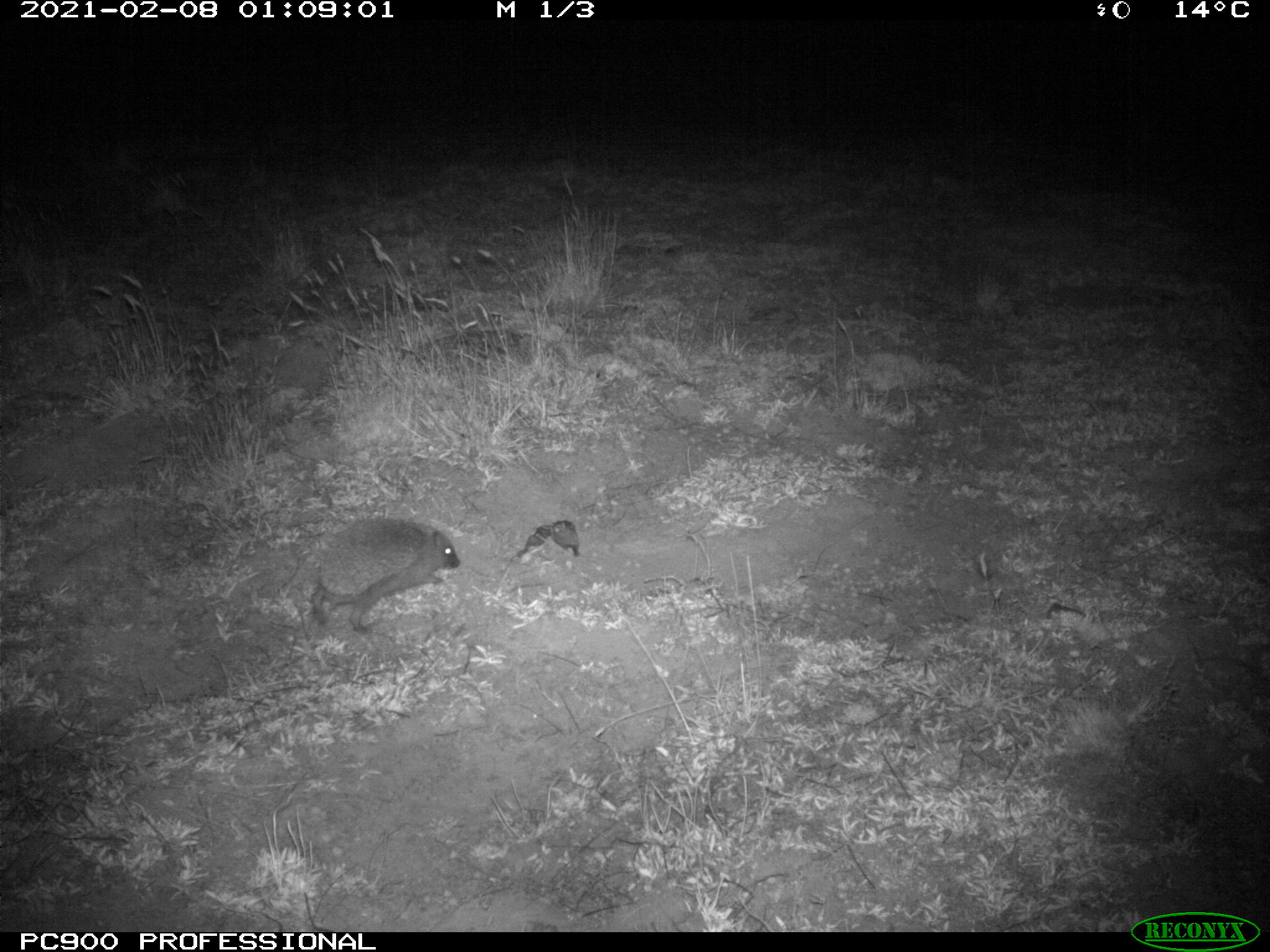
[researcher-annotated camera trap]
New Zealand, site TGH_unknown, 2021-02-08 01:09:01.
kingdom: Animalia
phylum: Chordata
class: Mammalia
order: Eulipotyphla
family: Erinaceidae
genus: Erinaceus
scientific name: Erinaceus europaeus europaeus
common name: european hedgehog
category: hedgehog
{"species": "hedgehog (european hedgehog) (Erinaceus europaeus europaeus)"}